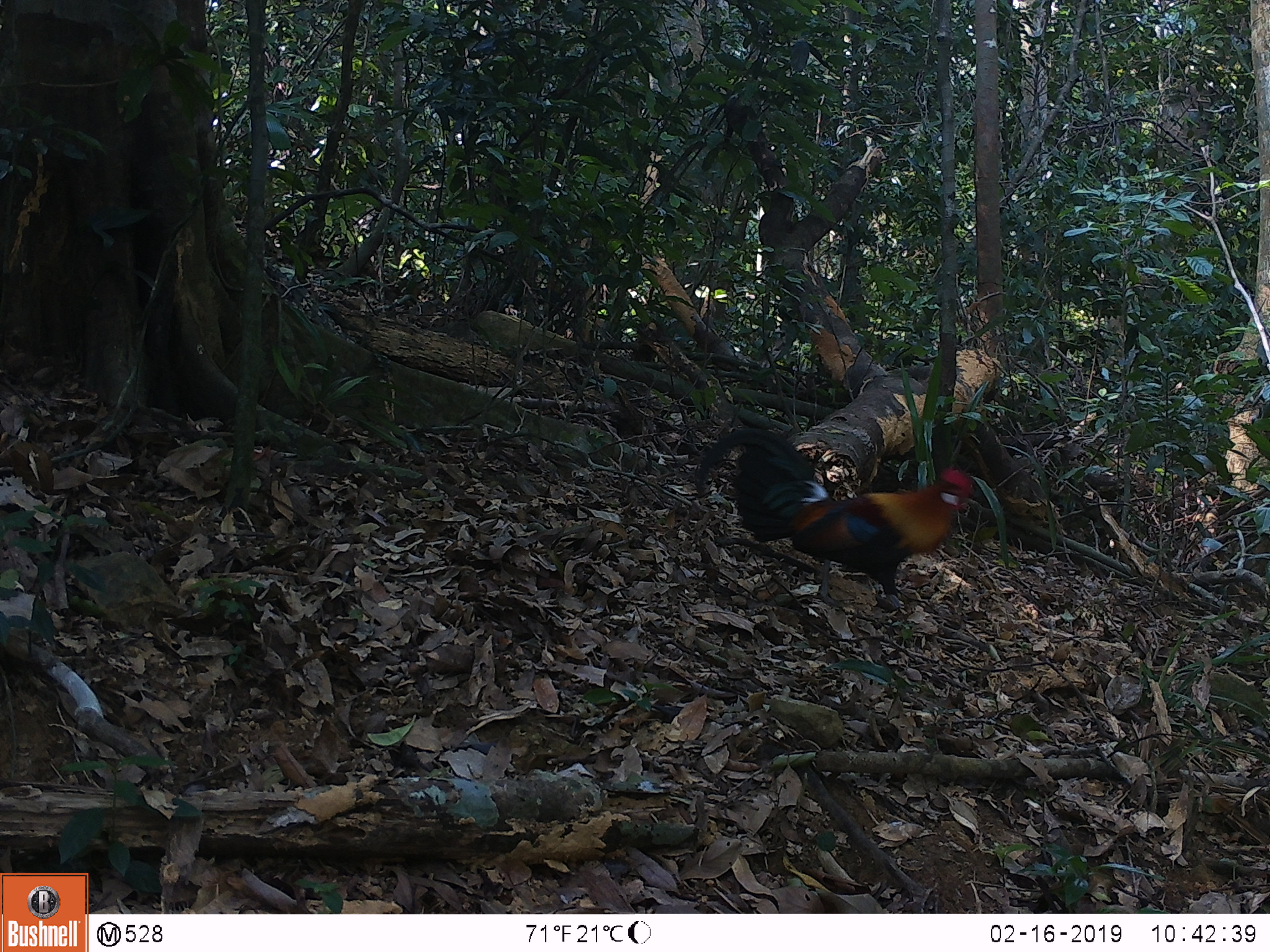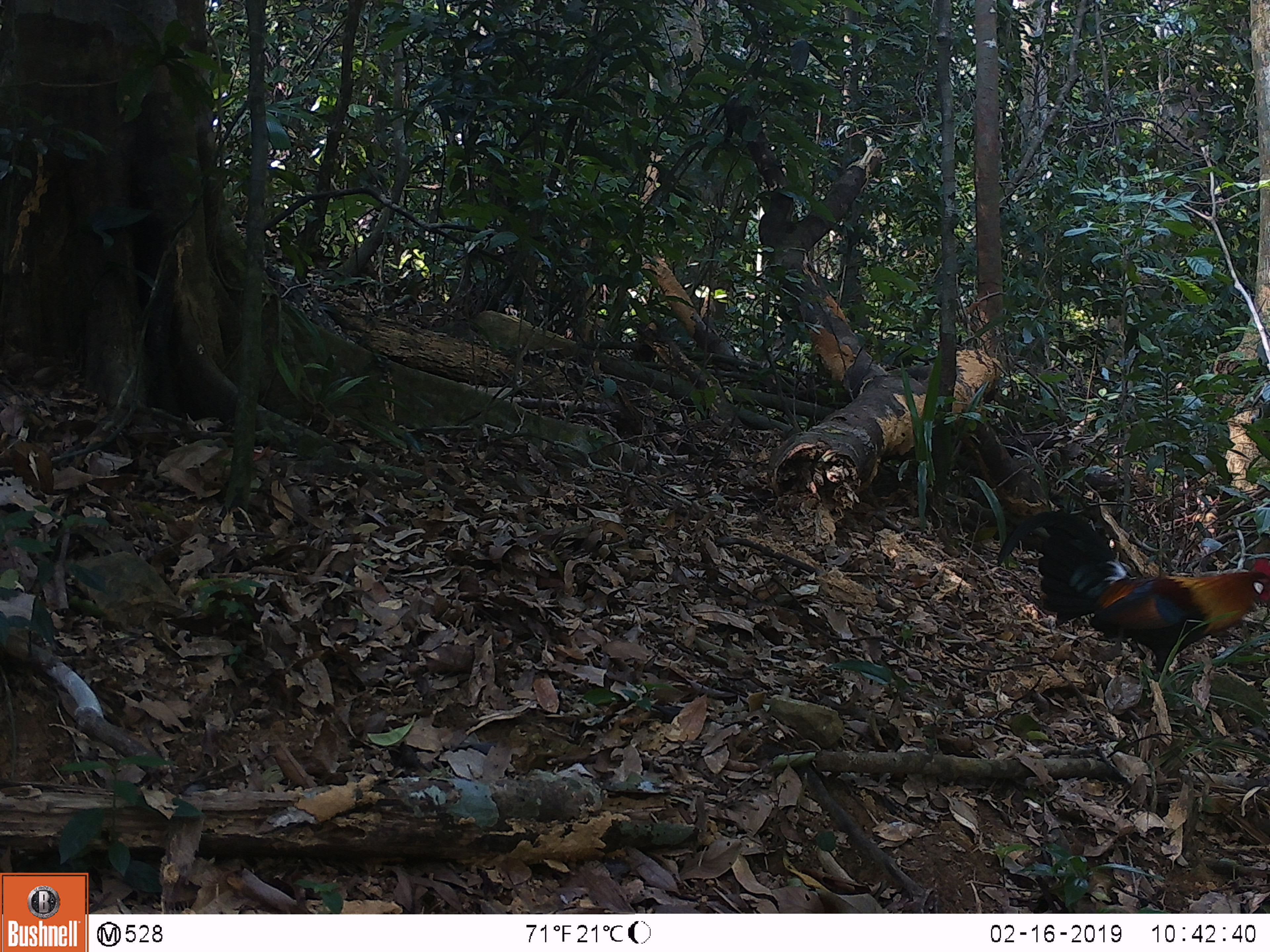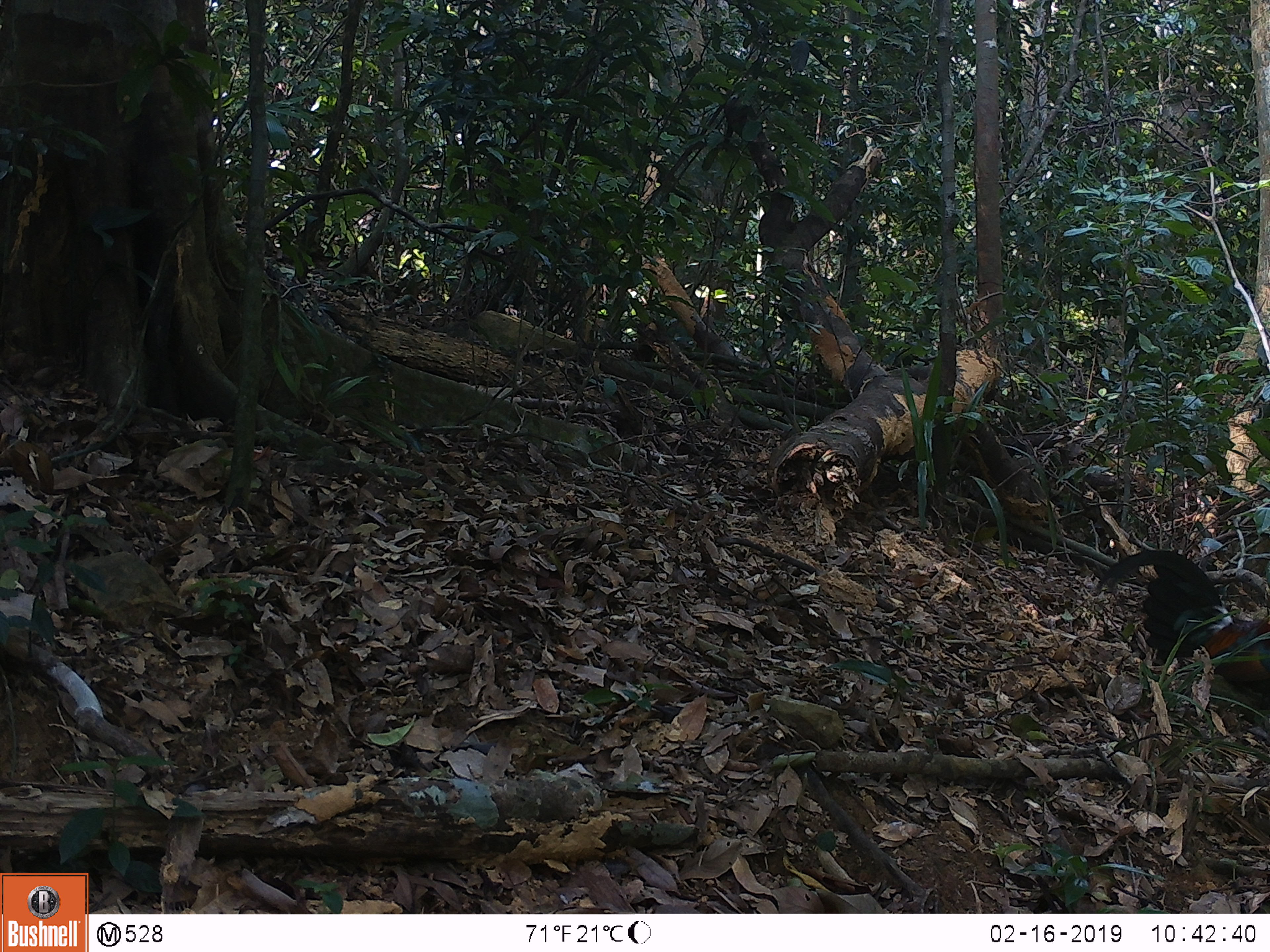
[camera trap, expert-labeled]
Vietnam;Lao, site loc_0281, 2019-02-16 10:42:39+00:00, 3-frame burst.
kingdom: Animalia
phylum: Chordata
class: Aves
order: Galliformes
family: Phasianidae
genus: Gallus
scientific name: Gallus gallus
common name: red junglefowl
Red junglefowl (Gallus gallus). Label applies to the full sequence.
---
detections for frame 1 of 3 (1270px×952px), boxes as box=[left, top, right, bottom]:
red junglefowl: box=[696, 428, 973, 608]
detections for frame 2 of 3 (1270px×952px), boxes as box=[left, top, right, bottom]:
red junglefowl: box=[998, 511, 1270, 707]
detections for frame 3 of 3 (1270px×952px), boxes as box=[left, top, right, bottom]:
red junglefowl: box=[1095, 550, 1270, 710]